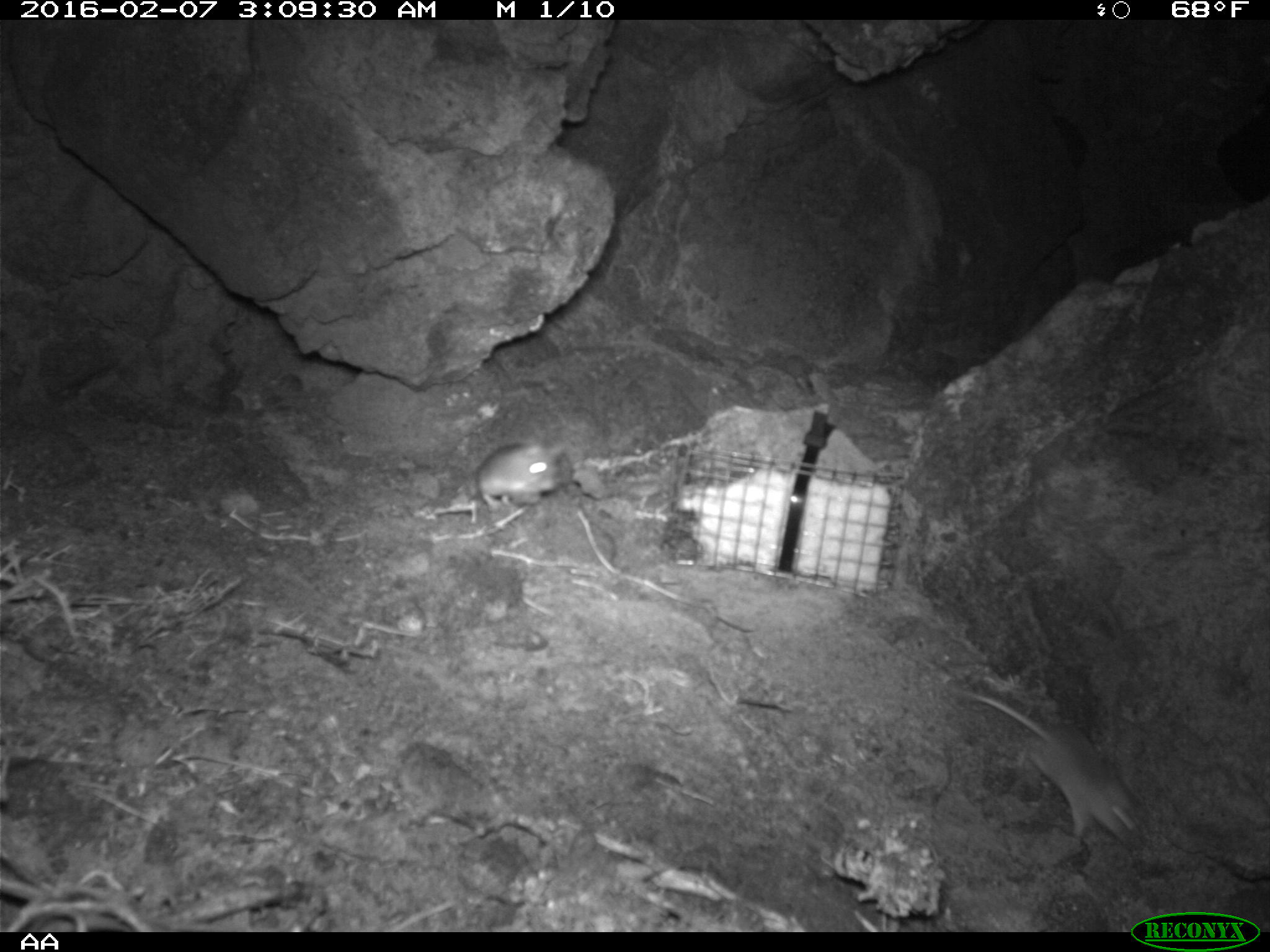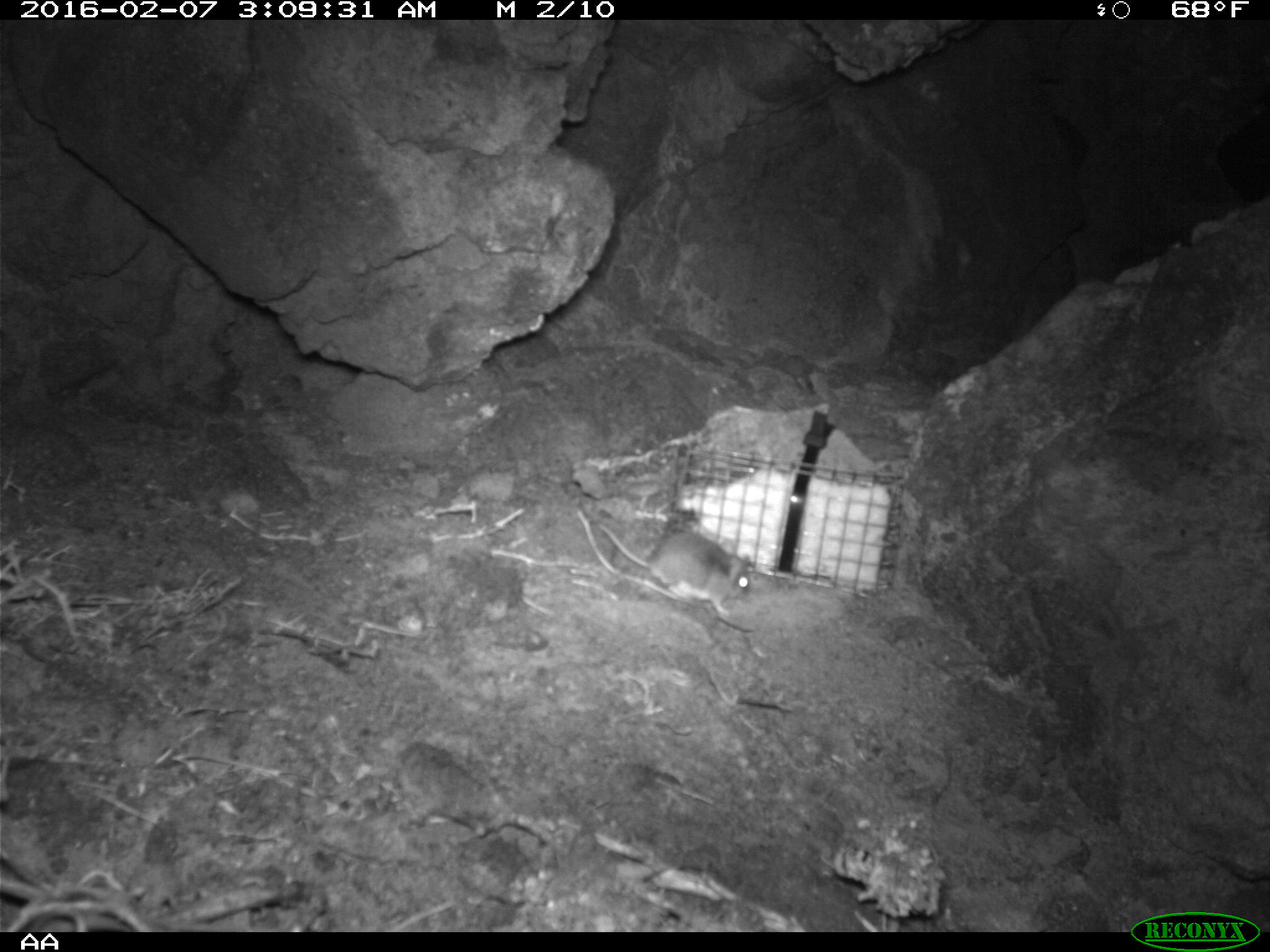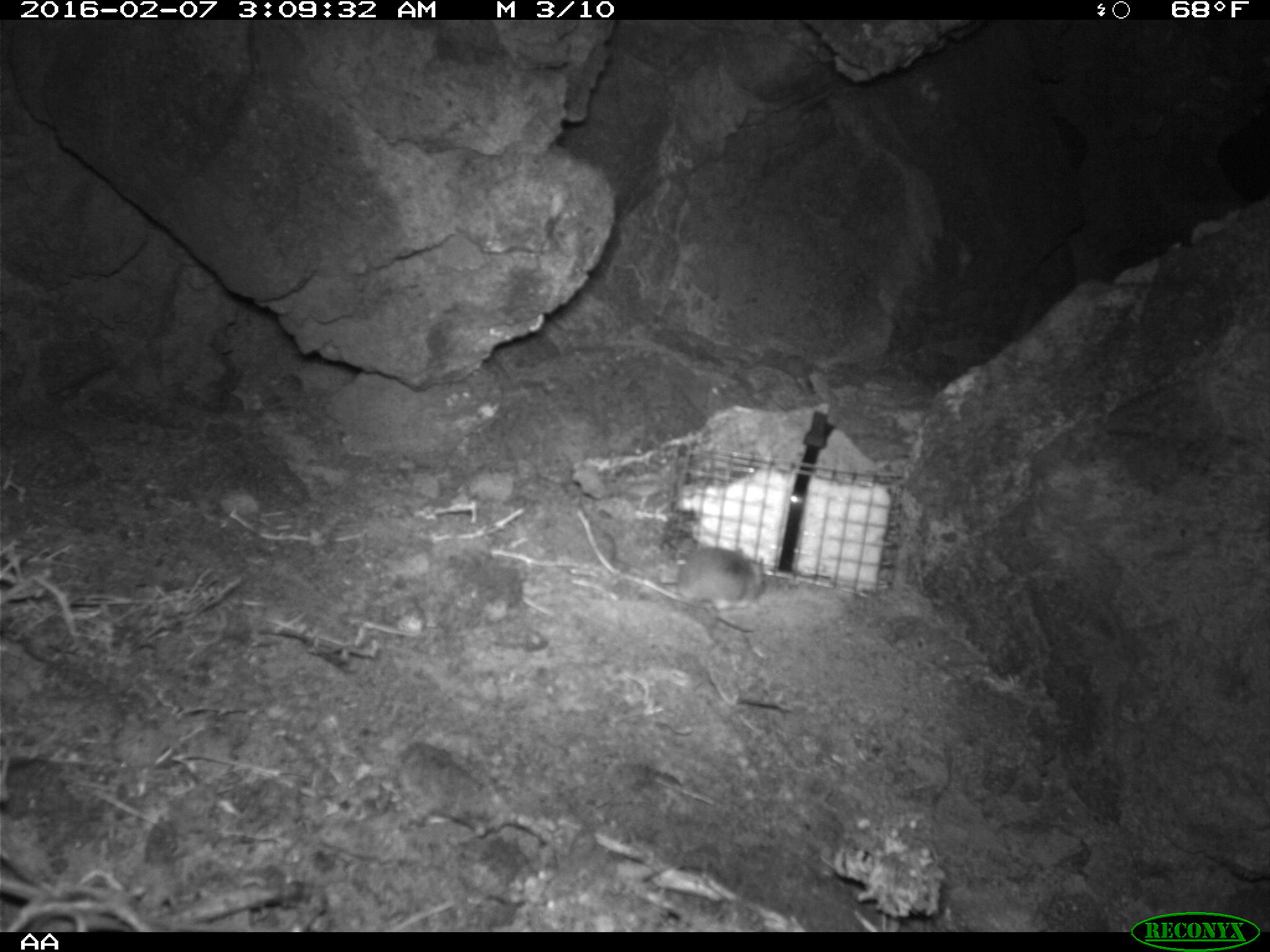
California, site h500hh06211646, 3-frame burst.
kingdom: Animalia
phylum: Chordata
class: Mammalia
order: Rodentia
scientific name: Rodentia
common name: rodent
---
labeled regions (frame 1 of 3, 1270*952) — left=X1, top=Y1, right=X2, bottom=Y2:
rodent: left=949, top=688, right=1145, bottom=854; left=473, top=440, right=564, bottom=511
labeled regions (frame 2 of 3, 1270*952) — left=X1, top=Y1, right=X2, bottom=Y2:
rodent: left=597, top=522, right=752, bottom=615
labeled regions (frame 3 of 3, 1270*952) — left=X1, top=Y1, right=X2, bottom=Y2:
rodent: left=657, top=547, right=766, bottom=632